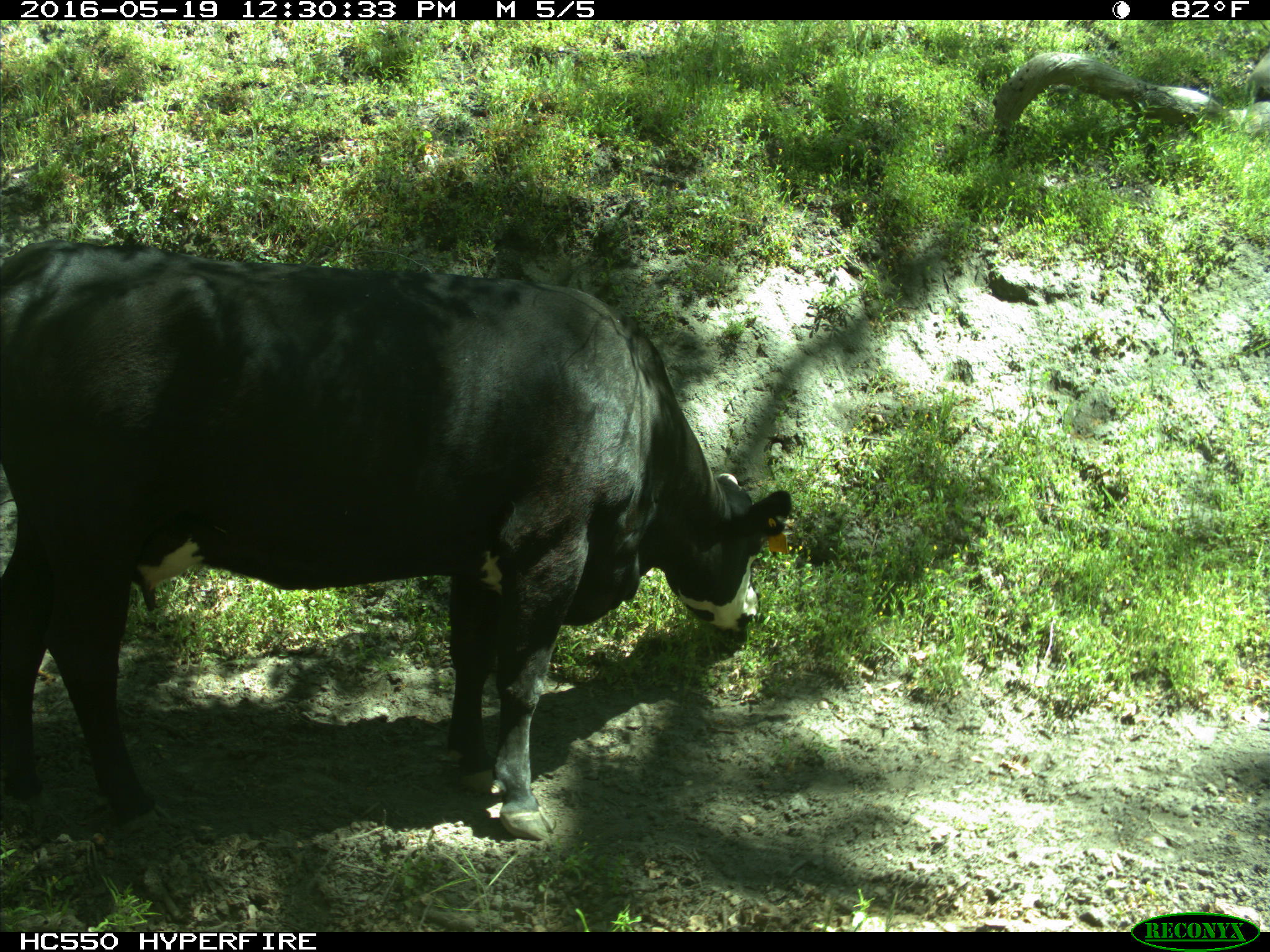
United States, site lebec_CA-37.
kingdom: Animalia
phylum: Chordata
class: Mammalia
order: Artiodactyla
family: Bovidae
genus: Bos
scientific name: Bos taurus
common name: domestic cow